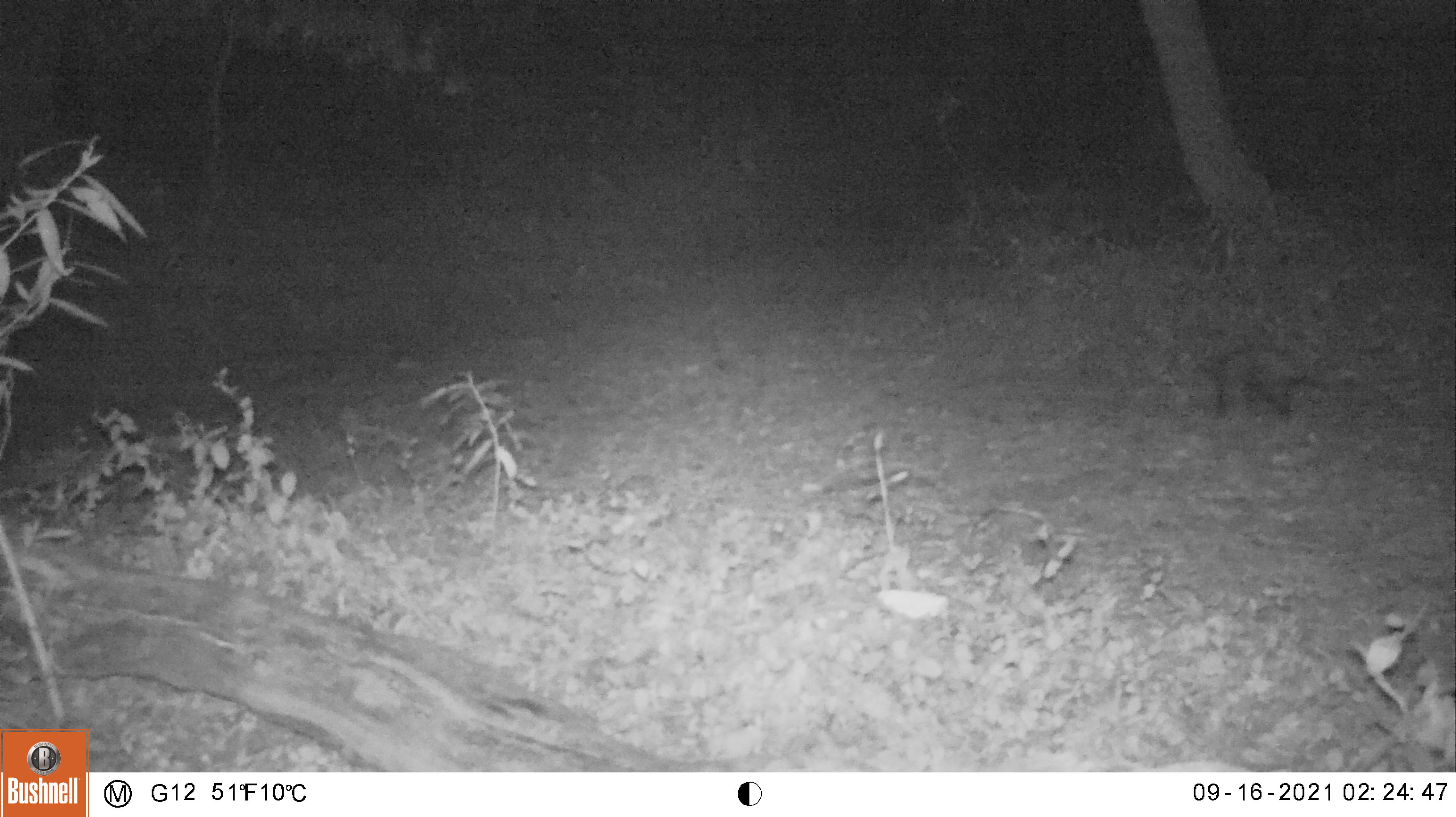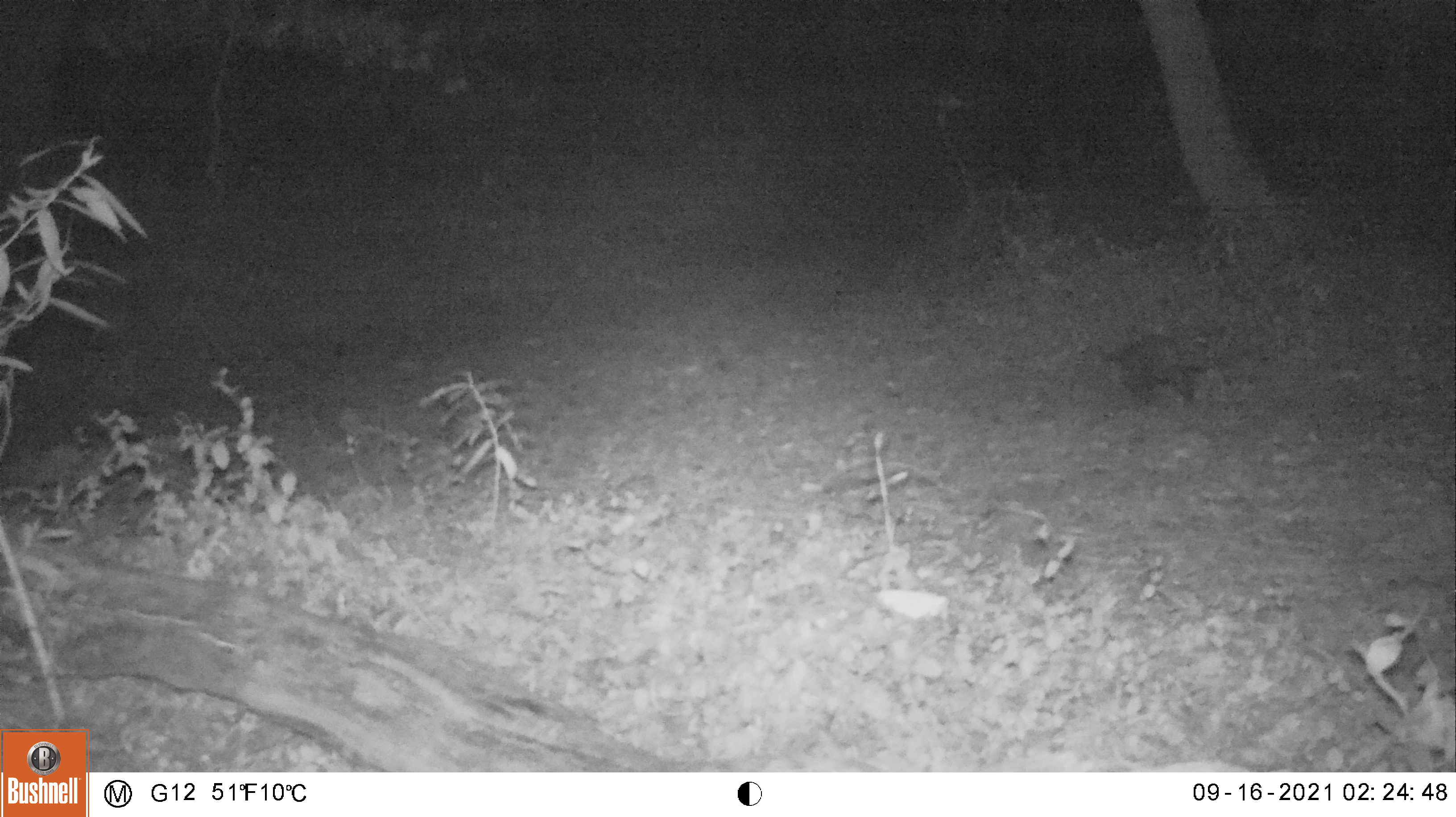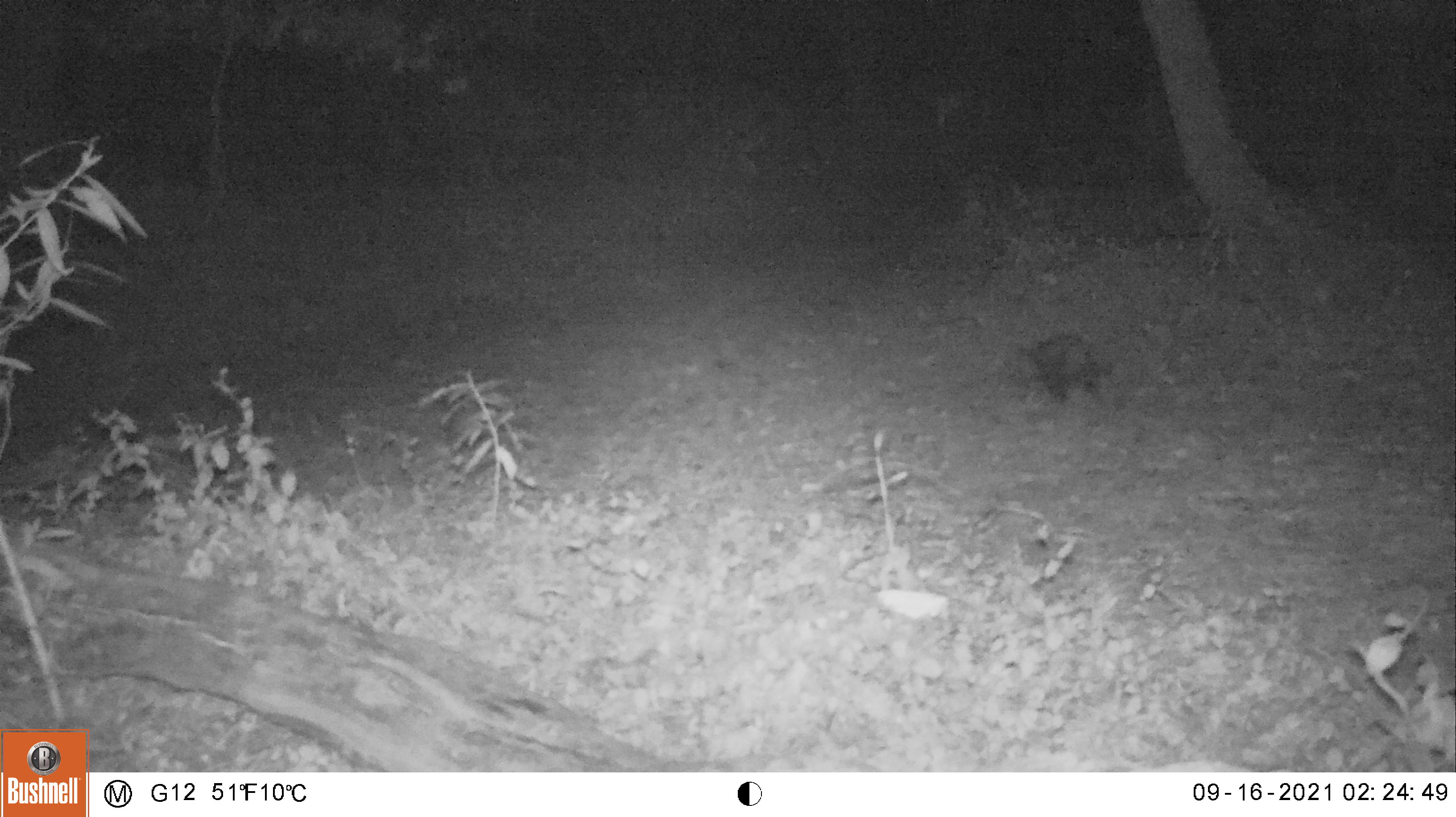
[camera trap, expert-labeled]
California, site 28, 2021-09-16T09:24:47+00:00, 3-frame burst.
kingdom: Animalia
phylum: Chordata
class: Mammalia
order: Didelphimorphia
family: Didelphidae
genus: Didelphis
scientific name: Didelphis virginiana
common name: virginia opossum